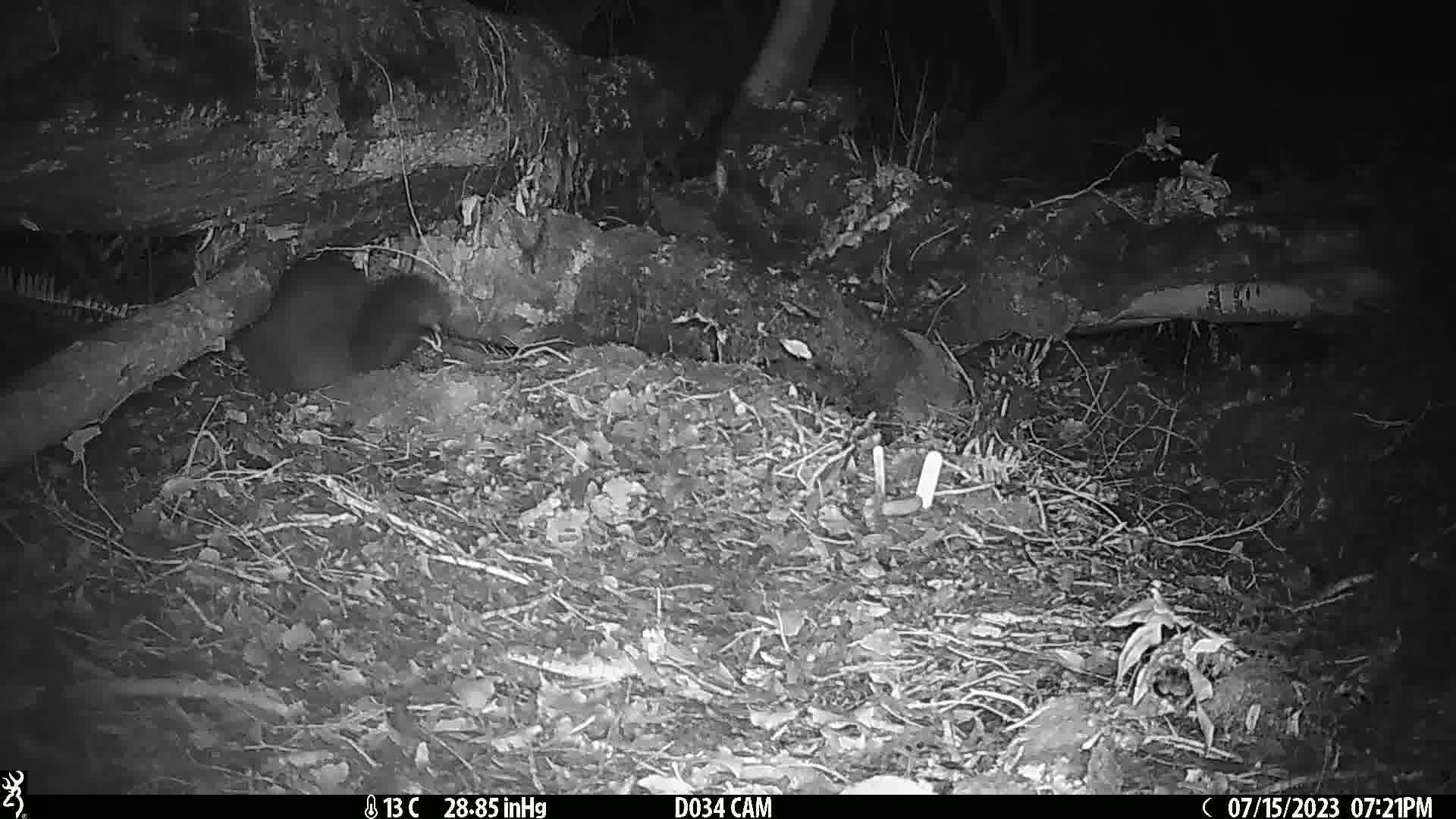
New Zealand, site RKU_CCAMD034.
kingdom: Animalia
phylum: Chordata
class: Mammalia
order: Diprotodontia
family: Phalangeridae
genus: Trichosurus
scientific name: Trichosurus vulpecula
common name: common brushtail possum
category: possum